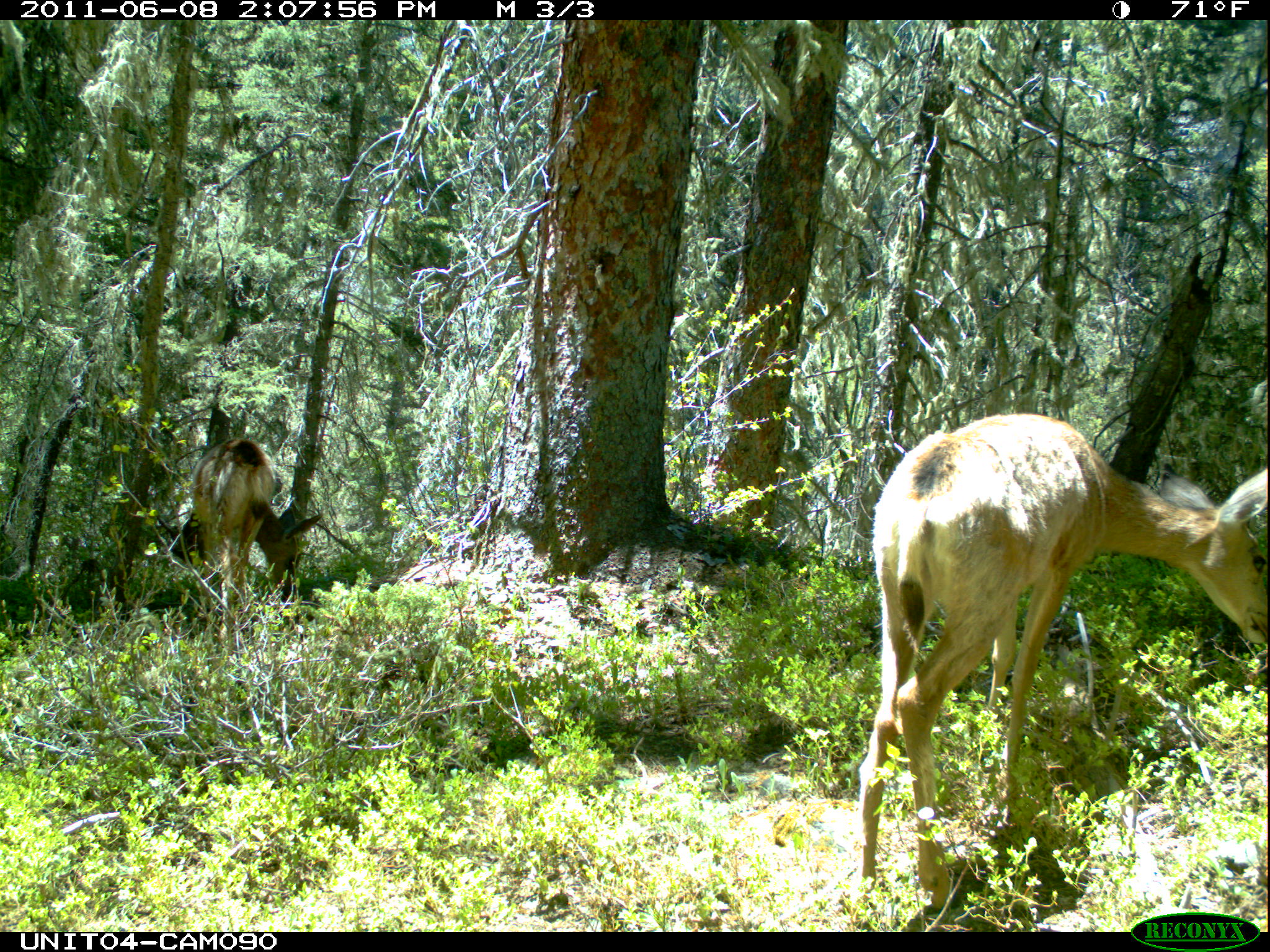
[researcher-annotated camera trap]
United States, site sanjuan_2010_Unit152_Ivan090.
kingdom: Animalia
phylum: Chordata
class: Mammalia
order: Artiodactyla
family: Cervidae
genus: Odocoileus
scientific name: Odocoileus hemionus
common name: mule deer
Odocoileus hemionus (mule deer).